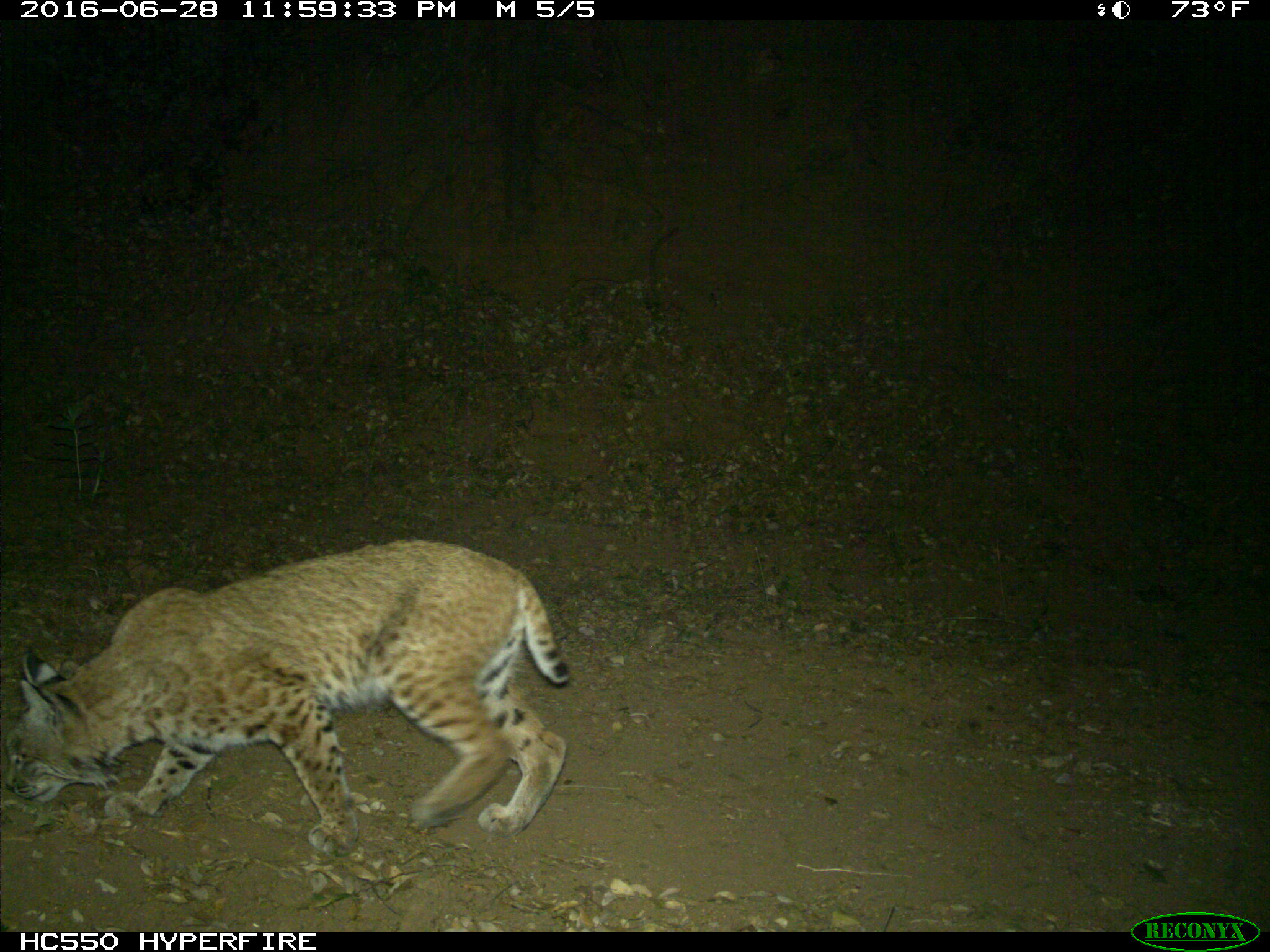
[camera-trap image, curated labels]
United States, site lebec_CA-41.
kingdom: Animalia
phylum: Chordata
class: Mammalia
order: Carnivora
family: Felidae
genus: Lynx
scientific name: Lynx rufus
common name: bobcat